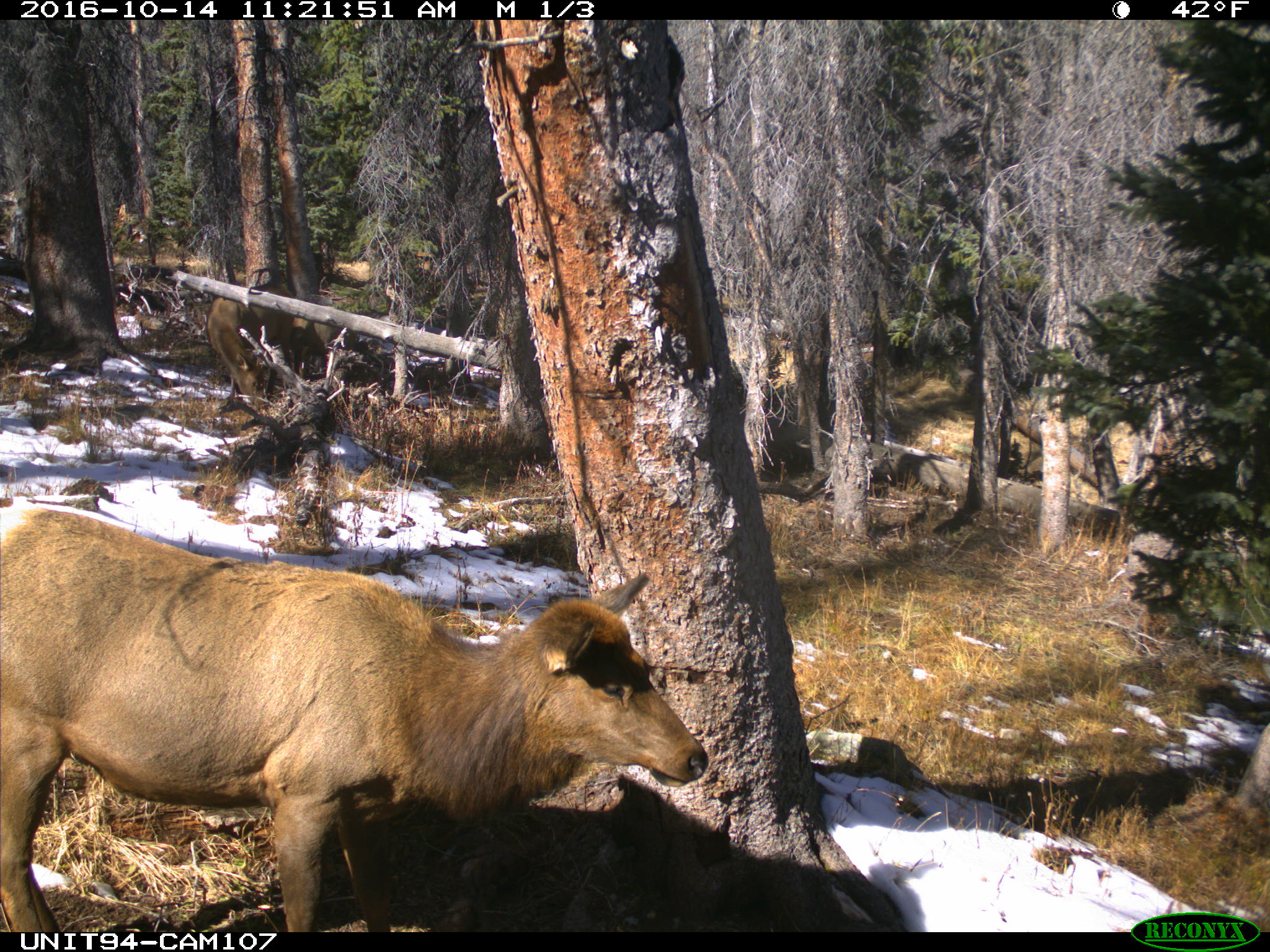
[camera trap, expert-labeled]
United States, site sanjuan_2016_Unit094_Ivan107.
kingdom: Animalia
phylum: Chordata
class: Mammalia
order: Artiodactyla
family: Cervidae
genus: Cervus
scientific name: Cervus elaphus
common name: red deer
Cervus elaphus (red deer).